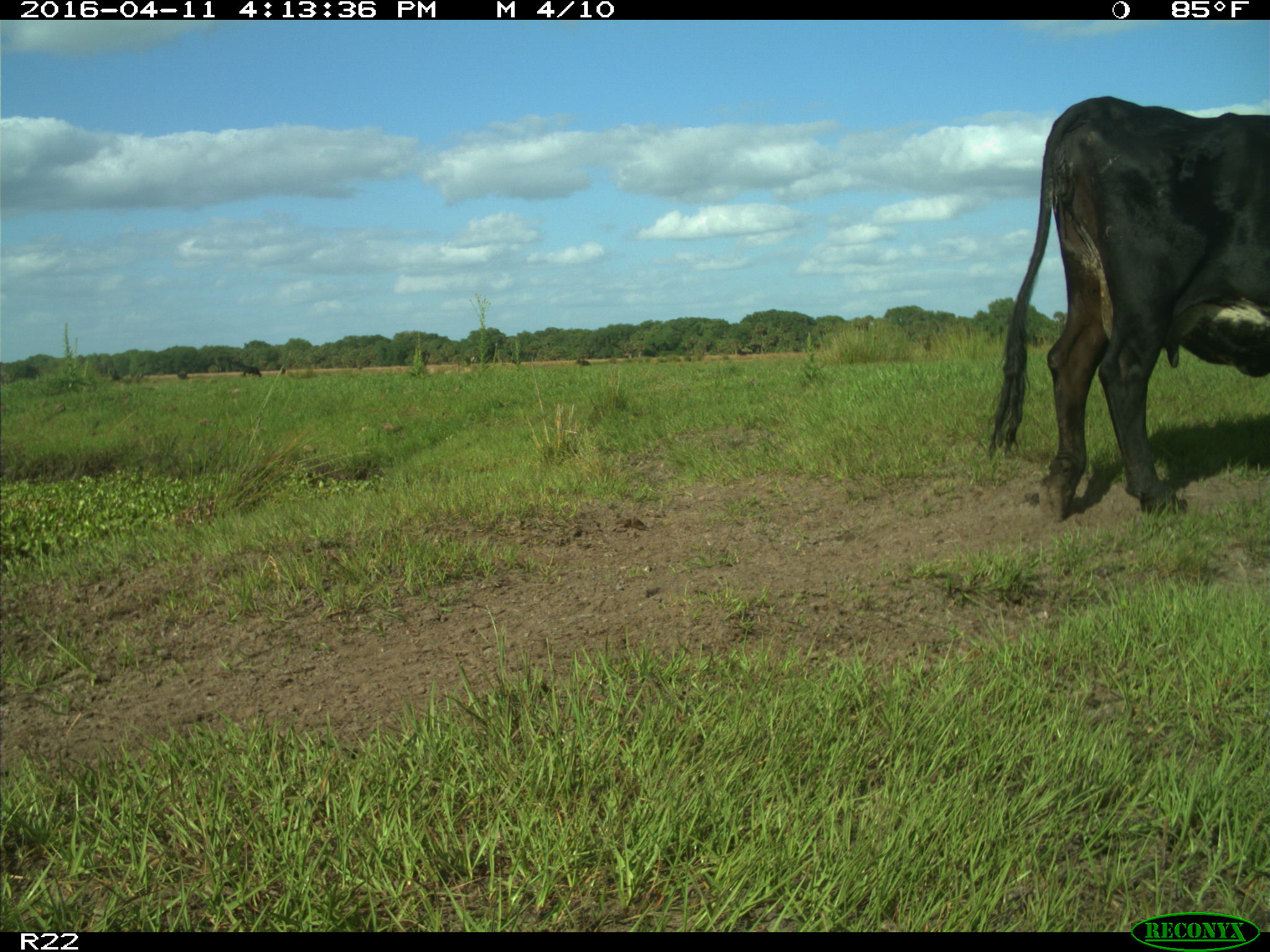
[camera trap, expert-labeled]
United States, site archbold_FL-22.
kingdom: Animalia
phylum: Chordata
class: Mammalia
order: Artiodactyla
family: Bovidae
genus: Bos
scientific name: Bos taurus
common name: domestic cow